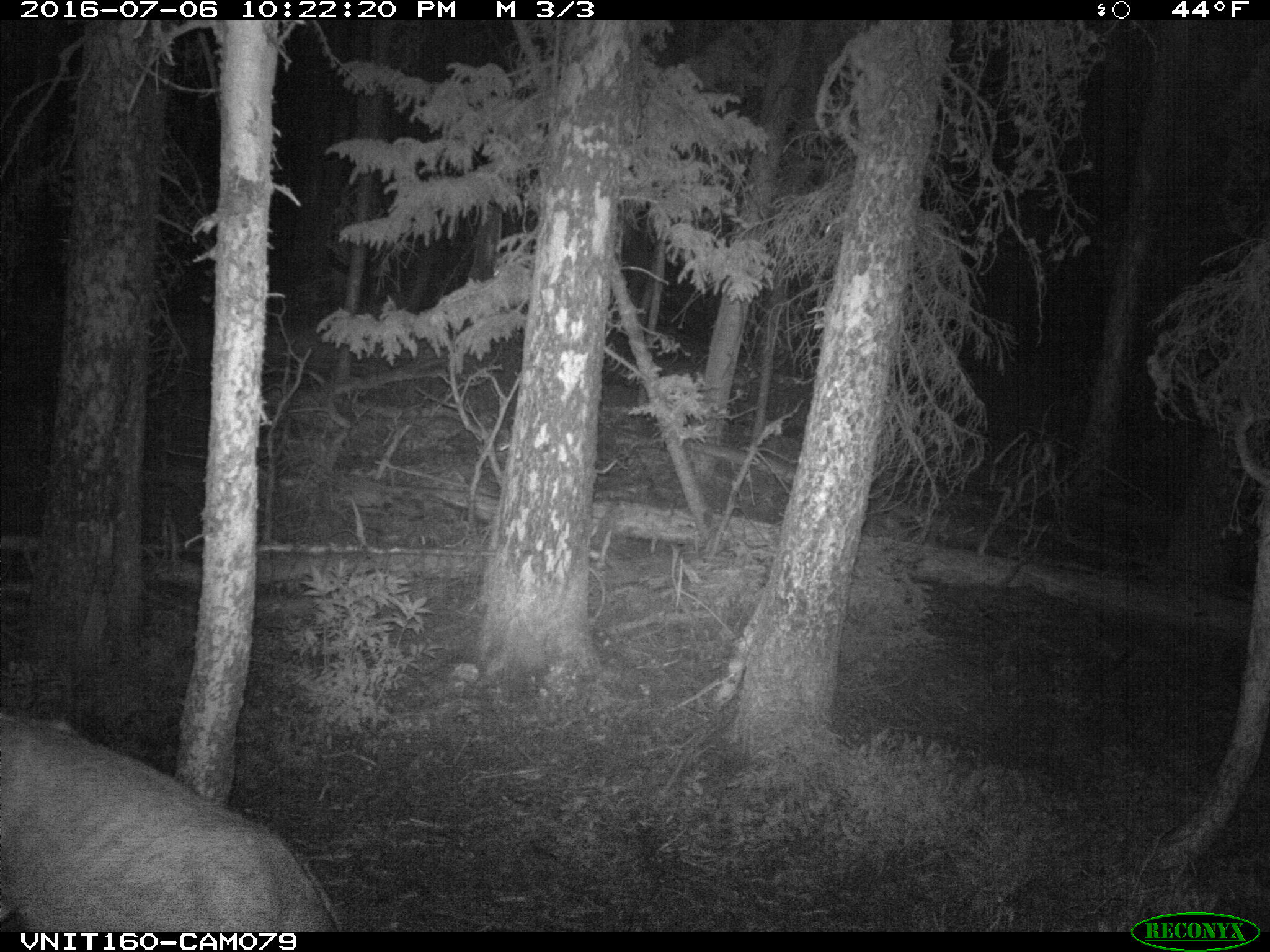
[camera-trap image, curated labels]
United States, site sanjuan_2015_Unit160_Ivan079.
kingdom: Animalia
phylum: Chordata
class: Mammalia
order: Artiodactyla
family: Cervidae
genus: Odocoileus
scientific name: Odocoileus hemionus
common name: mule deer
Odocoileus hemionus (mule deer).